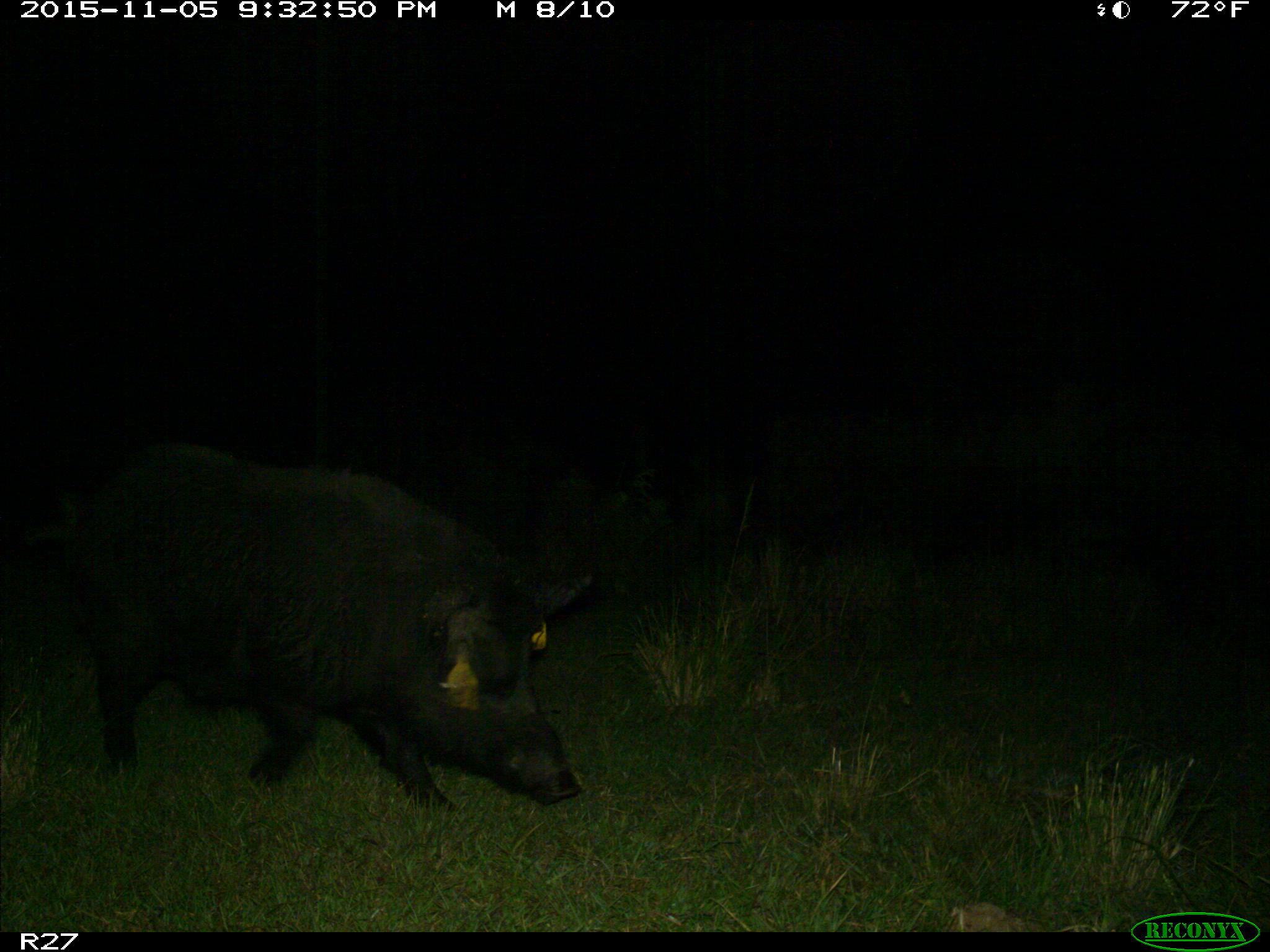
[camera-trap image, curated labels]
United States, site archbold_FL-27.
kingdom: Animalia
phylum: Chordata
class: Mammalia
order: Artiodactyla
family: Suidae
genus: Sus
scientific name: Sus scrofa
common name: wild boar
Sus scrofa (wild boar).